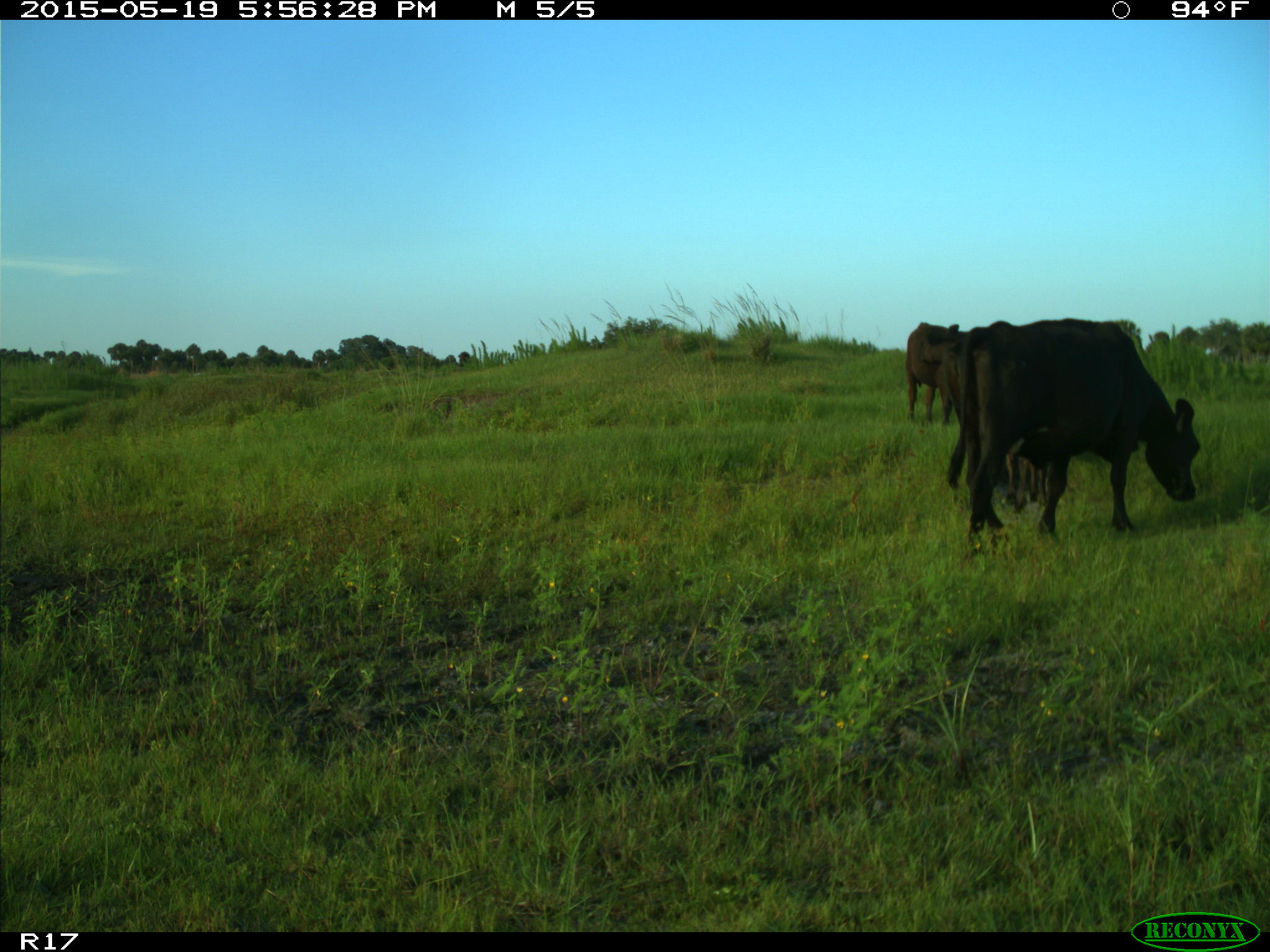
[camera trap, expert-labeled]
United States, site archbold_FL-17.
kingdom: Animalia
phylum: Chordata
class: Mammalia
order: Artiodactyla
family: Bovidae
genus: Bos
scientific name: Bos taurus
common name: domestic cow